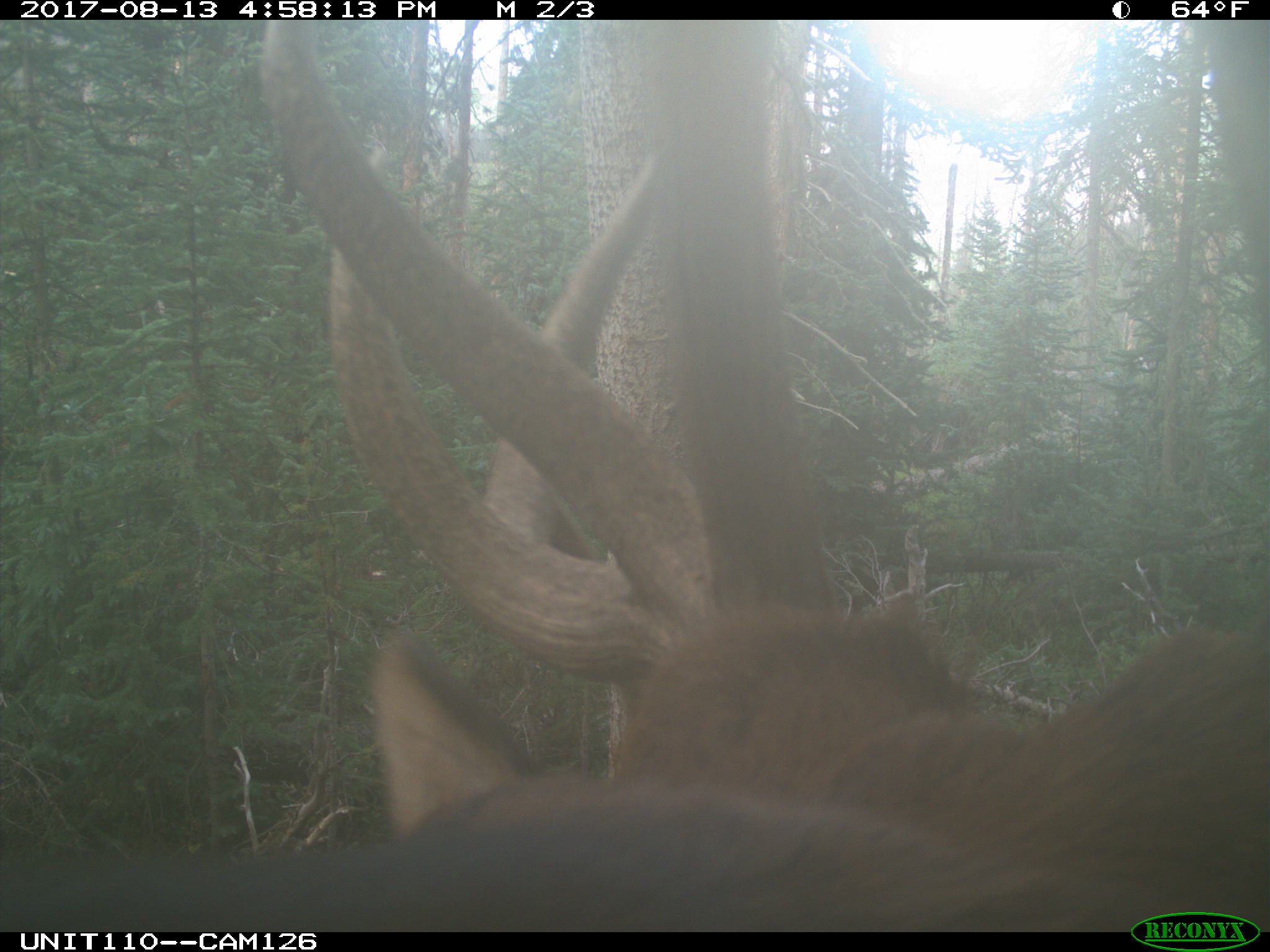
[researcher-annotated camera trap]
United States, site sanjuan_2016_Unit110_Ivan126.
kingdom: Animalia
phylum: Chordata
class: Mammalia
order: Artiodactyla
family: Cervidae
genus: Cervus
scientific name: Cervus elaphus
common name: red deer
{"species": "Cervus elaphus (red deer)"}